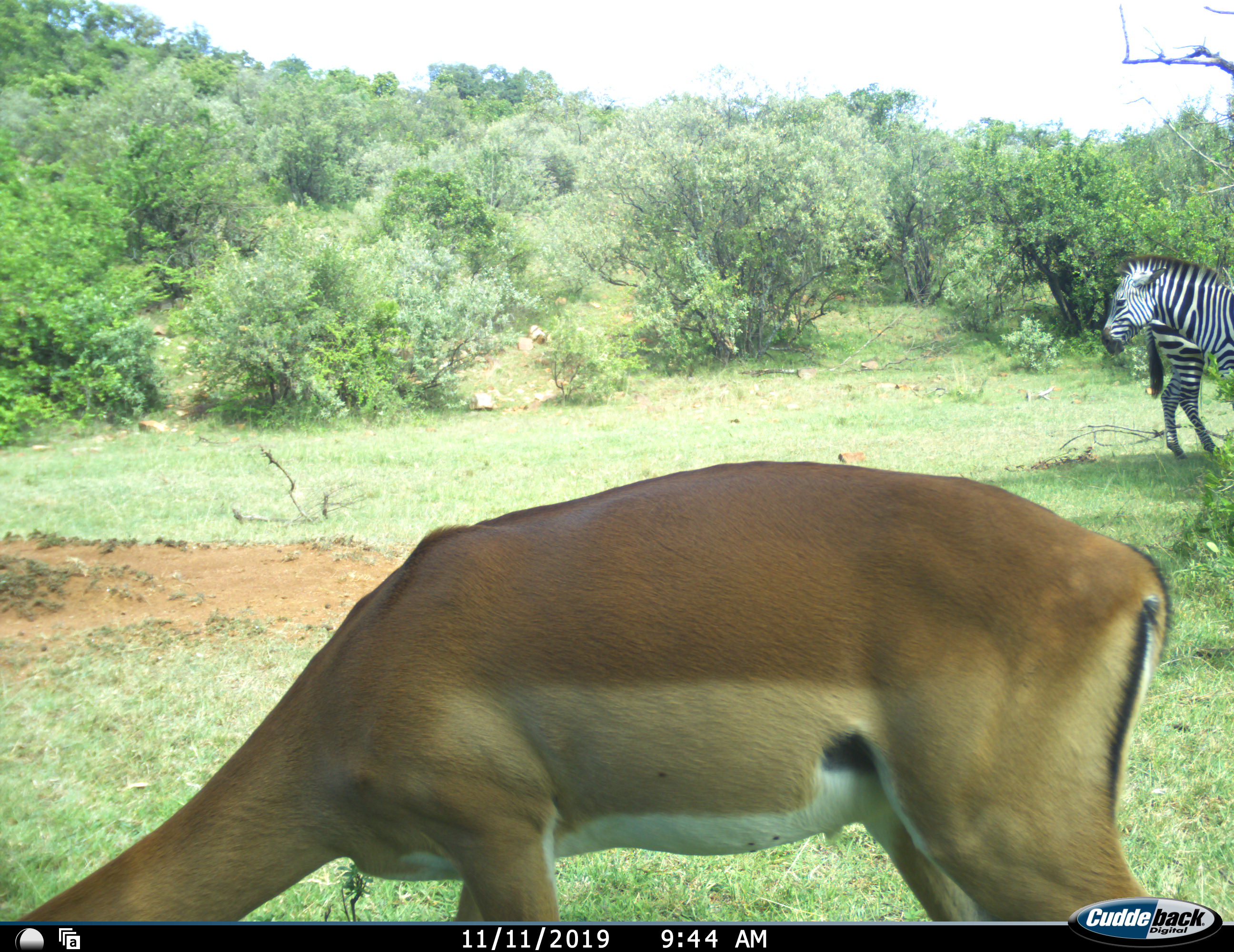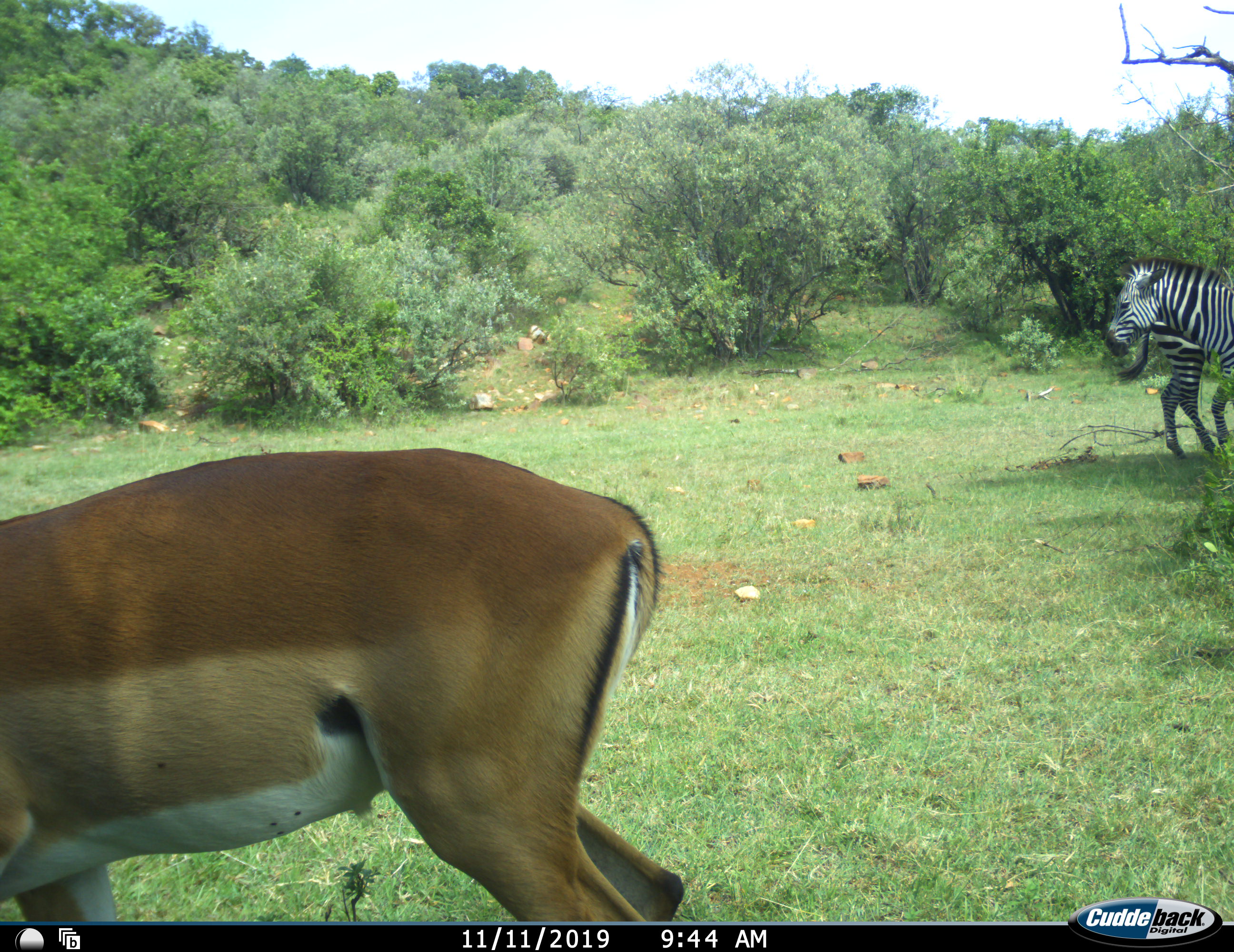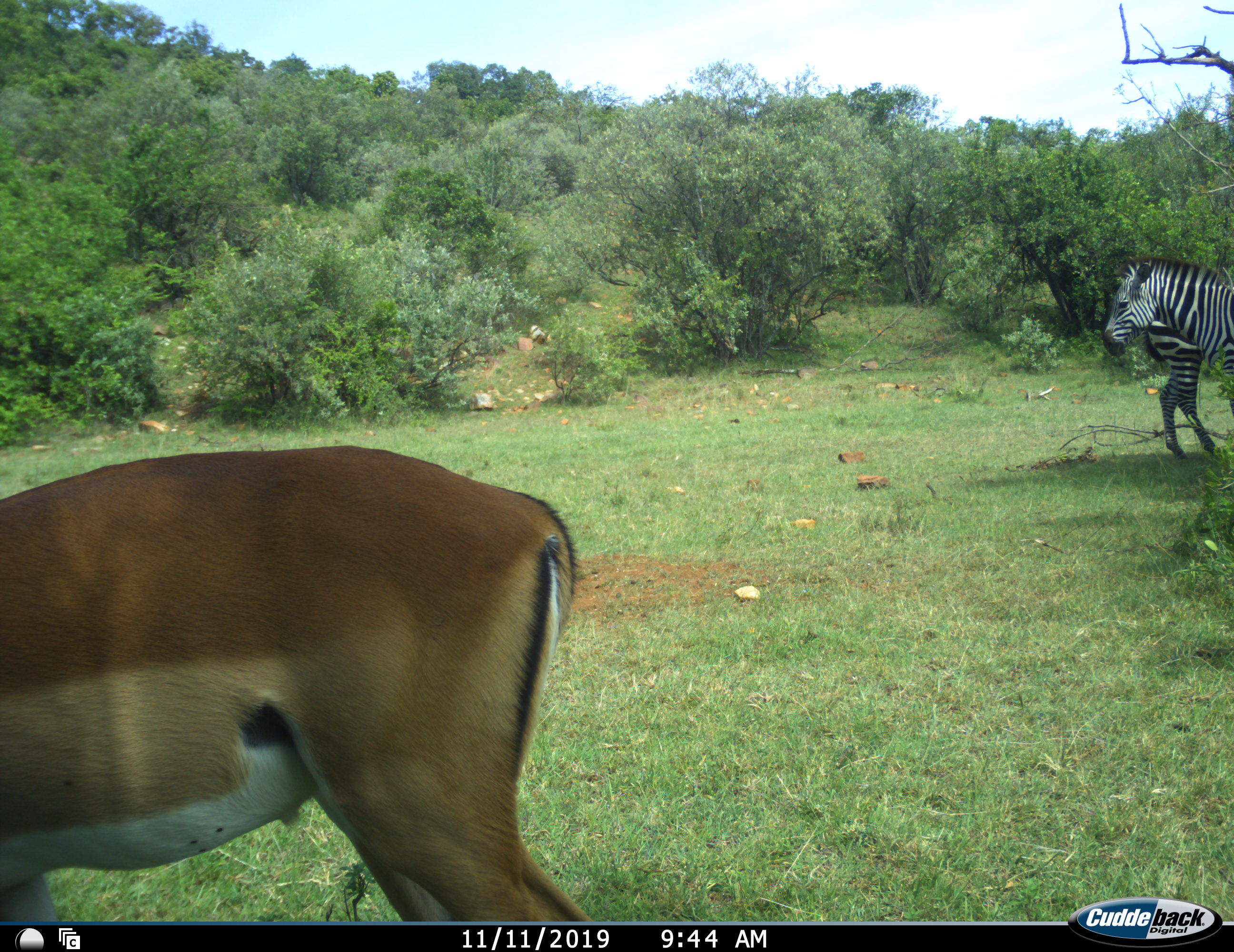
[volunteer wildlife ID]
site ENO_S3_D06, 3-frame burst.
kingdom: Animalia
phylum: Chordata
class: Mammalia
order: Artiodactyla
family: Bovidae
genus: Aepyceros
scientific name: Aepyceros melampus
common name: impala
Impala (Aepyceros melampus), count 1. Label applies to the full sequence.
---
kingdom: Animalia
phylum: Chordata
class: Mammalia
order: Perissodactyla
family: Equidae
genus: Equus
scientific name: Equus quagga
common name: plains zebra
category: zebraplains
Zebraplains (plains zebra) (Equus quagga), count 2. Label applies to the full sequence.